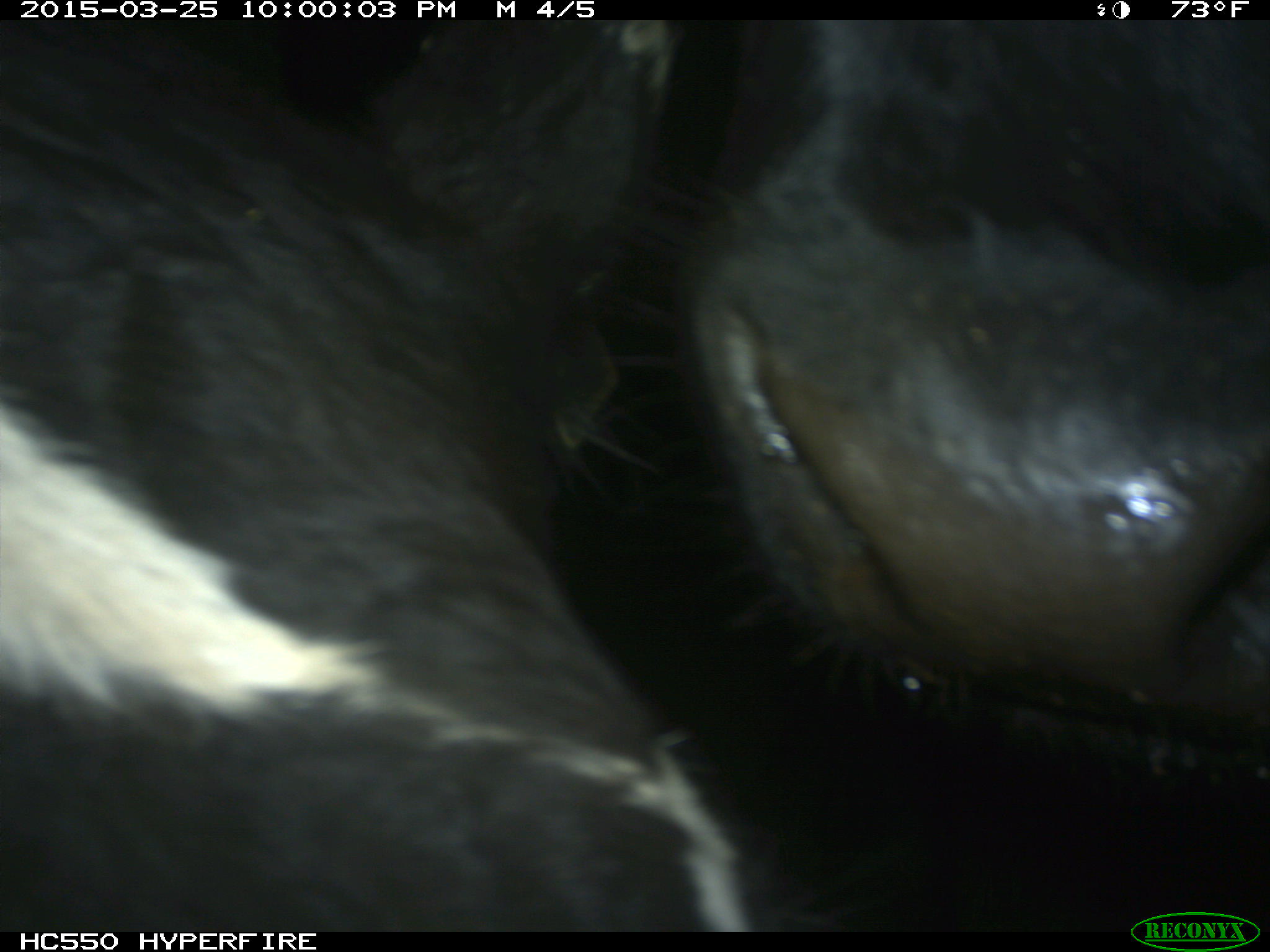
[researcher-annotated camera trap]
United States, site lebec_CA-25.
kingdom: Animalia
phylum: Chordata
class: Mammalia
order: Artiodactyla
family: Bovidae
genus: Bos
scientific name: Bos taurus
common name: domestic cow